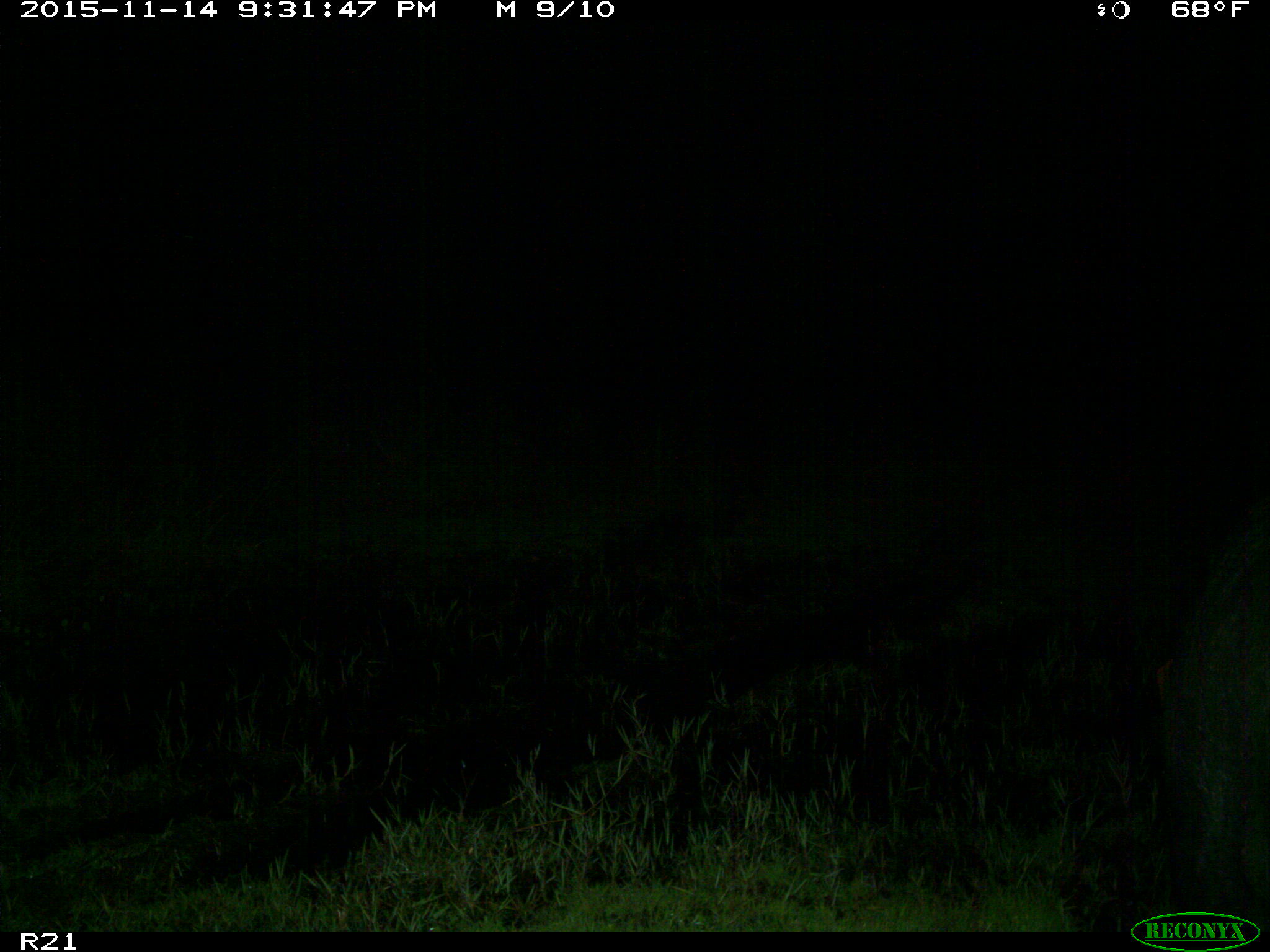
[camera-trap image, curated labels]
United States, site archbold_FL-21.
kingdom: Animalia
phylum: Chordata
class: Mammalia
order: Artiodactyla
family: Suidae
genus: Sus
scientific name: Sus scrofa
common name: wild boar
Sus scrofa (wild boar).